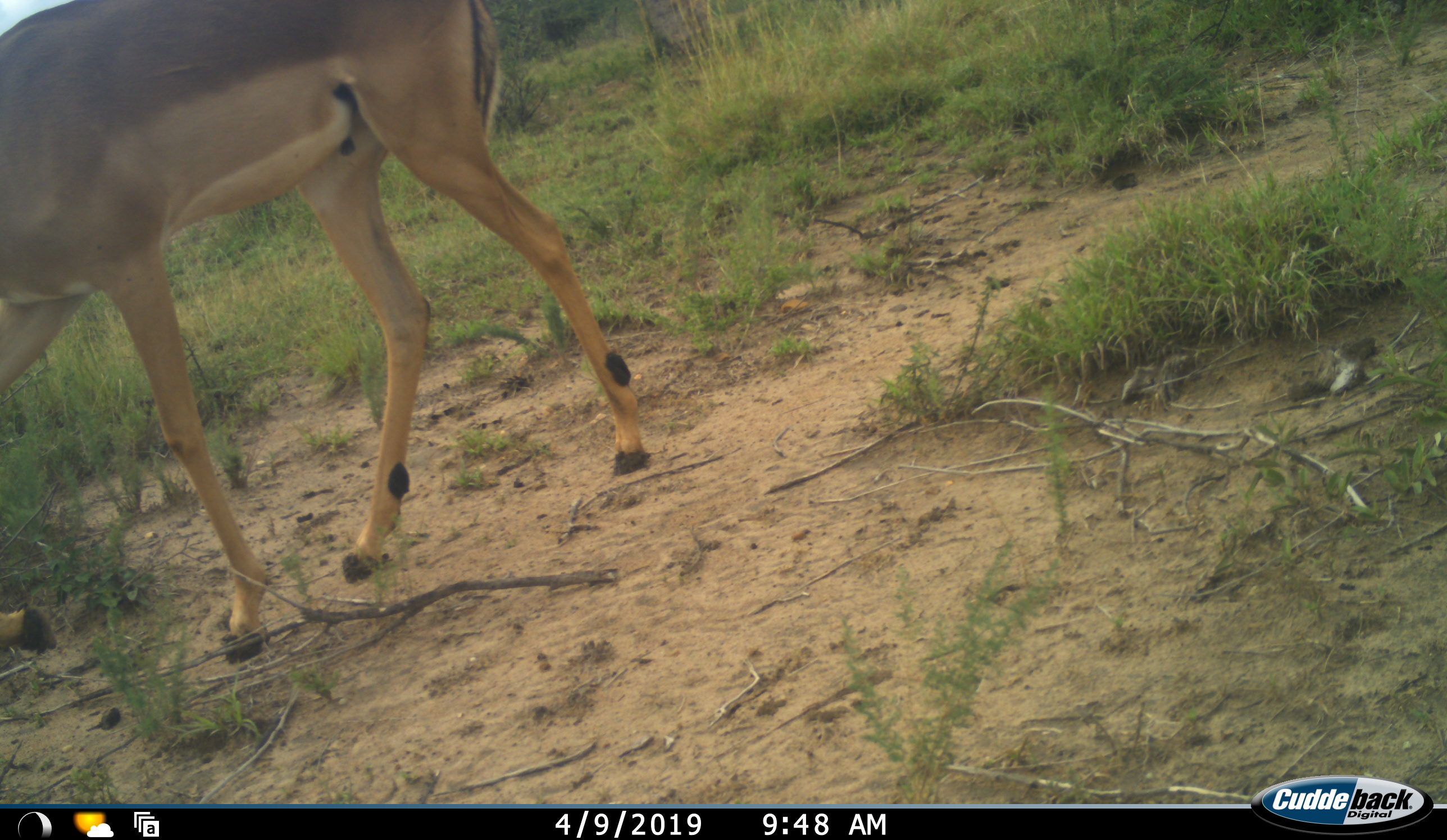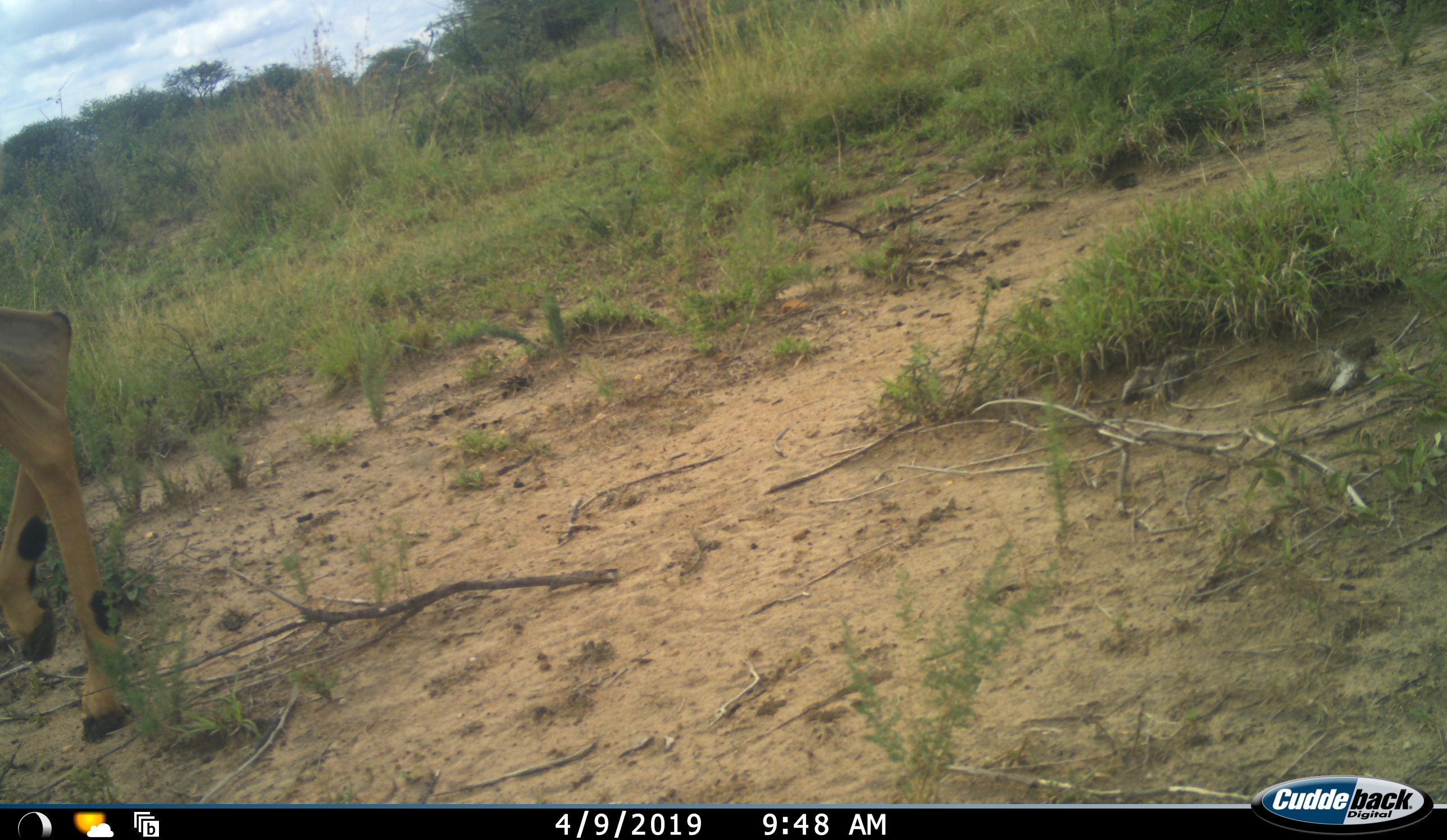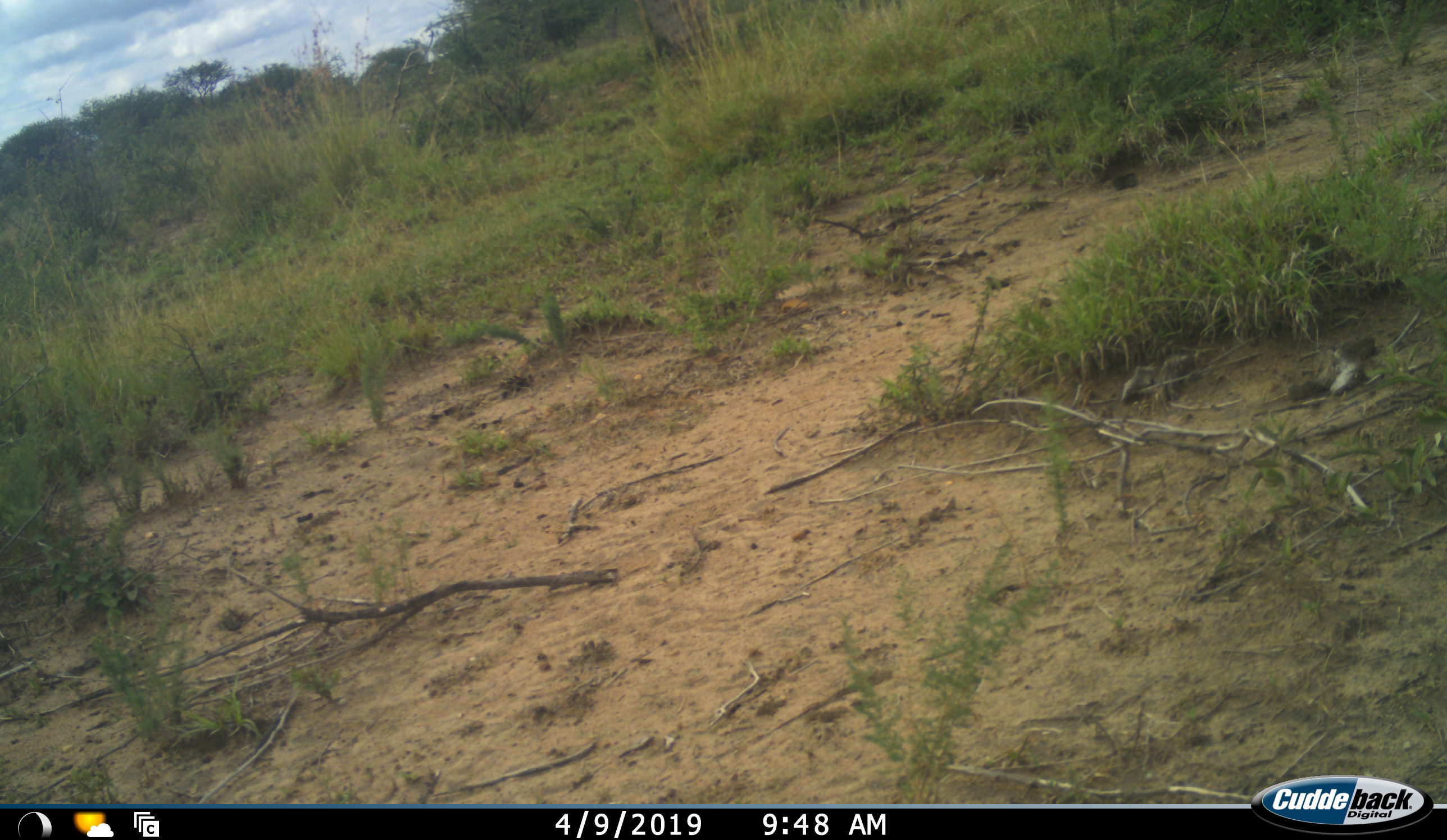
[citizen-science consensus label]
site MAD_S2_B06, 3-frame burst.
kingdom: Animalia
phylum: Chordata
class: Mammalia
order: Artiodactyla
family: Bovidae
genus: Aepyceros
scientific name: Aepyceros melampus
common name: impala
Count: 1.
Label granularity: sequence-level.